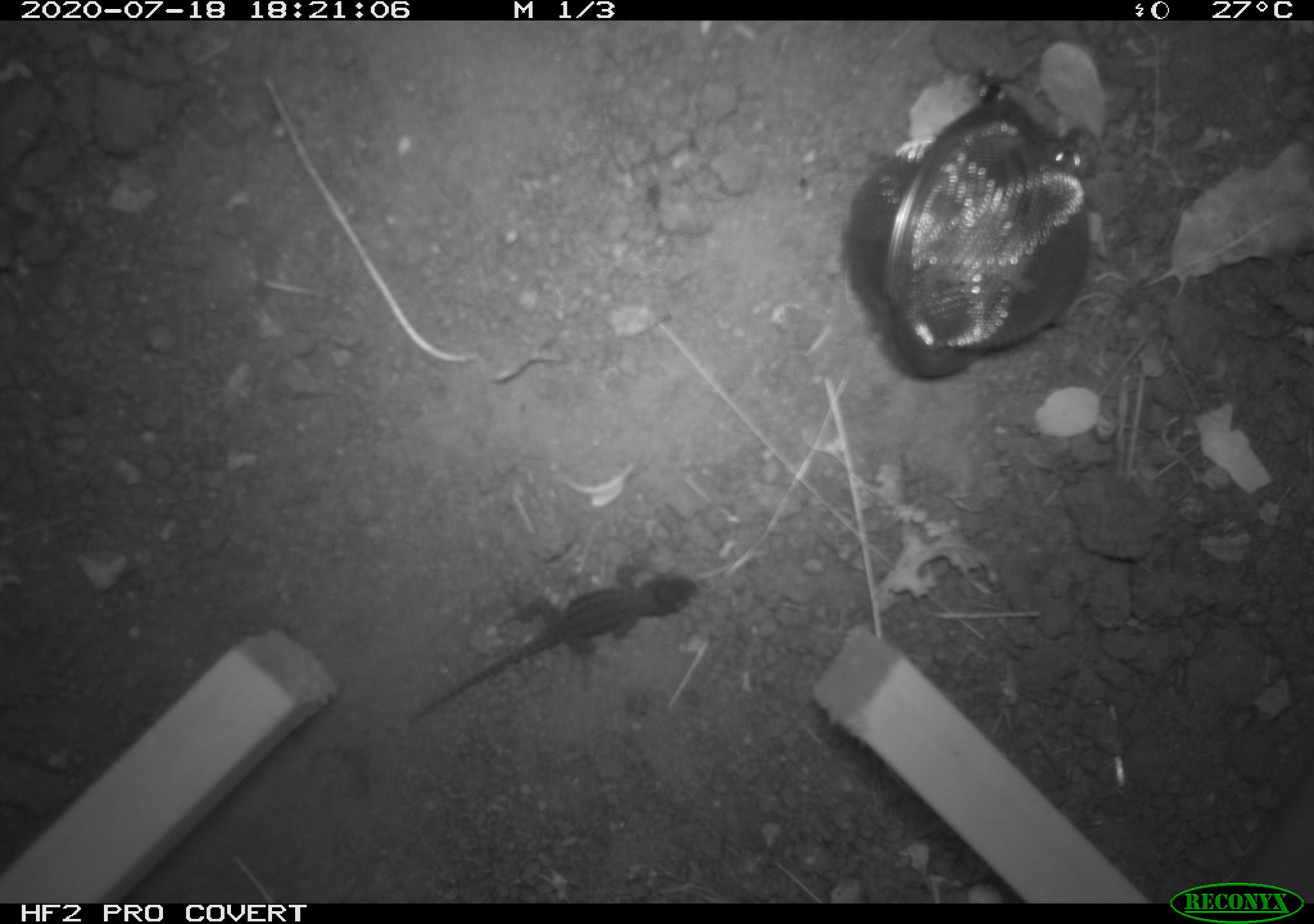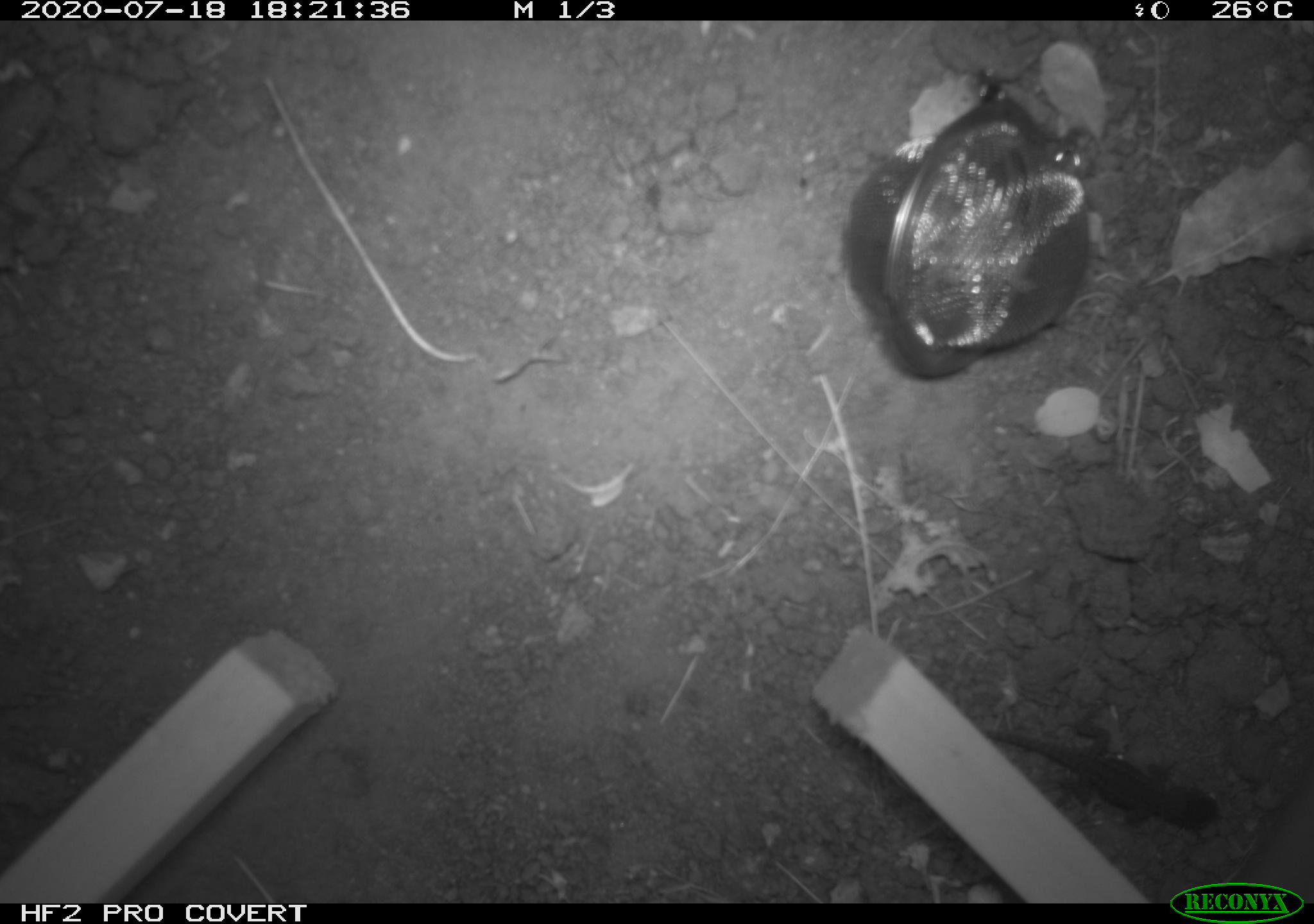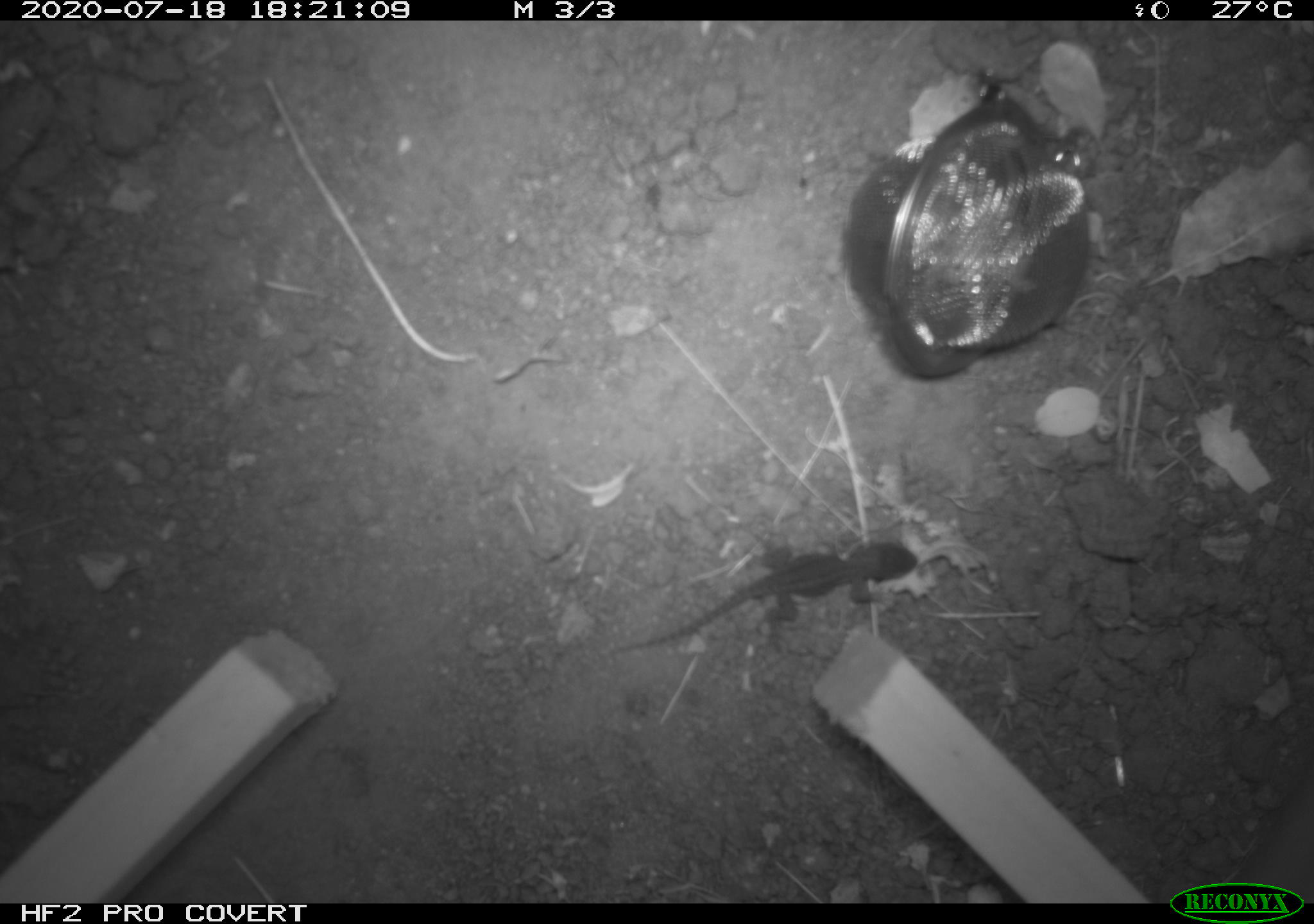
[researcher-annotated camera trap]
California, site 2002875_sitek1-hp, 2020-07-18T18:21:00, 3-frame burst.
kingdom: Animalia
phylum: Chordata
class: Reptilia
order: Squamata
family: Phrynosomatidae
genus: Sceloporus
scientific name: Sceloporus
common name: spiny lizards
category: sceloporus species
Sceloporus species (spiny lizards) (Sceloporus).